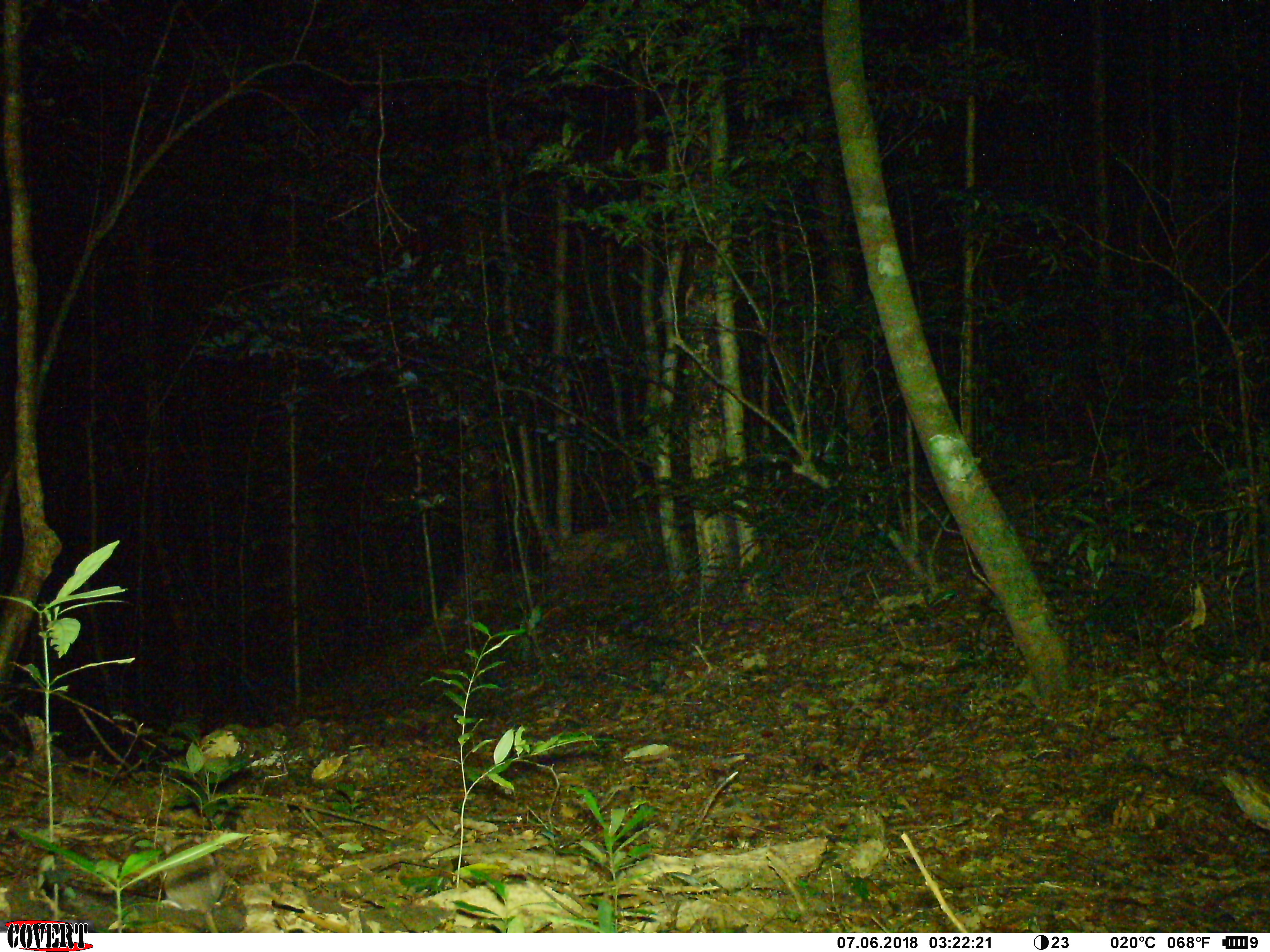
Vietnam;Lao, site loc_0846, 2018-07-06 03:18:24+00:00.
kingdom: Animalia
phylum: Chordata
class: Mammalia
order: Rodentia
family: Muridae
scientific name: Muridae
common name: old-world mice and rats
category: unidentified murid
Unidentified murid (old-world mice and rats) (Muridae). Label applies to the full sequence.